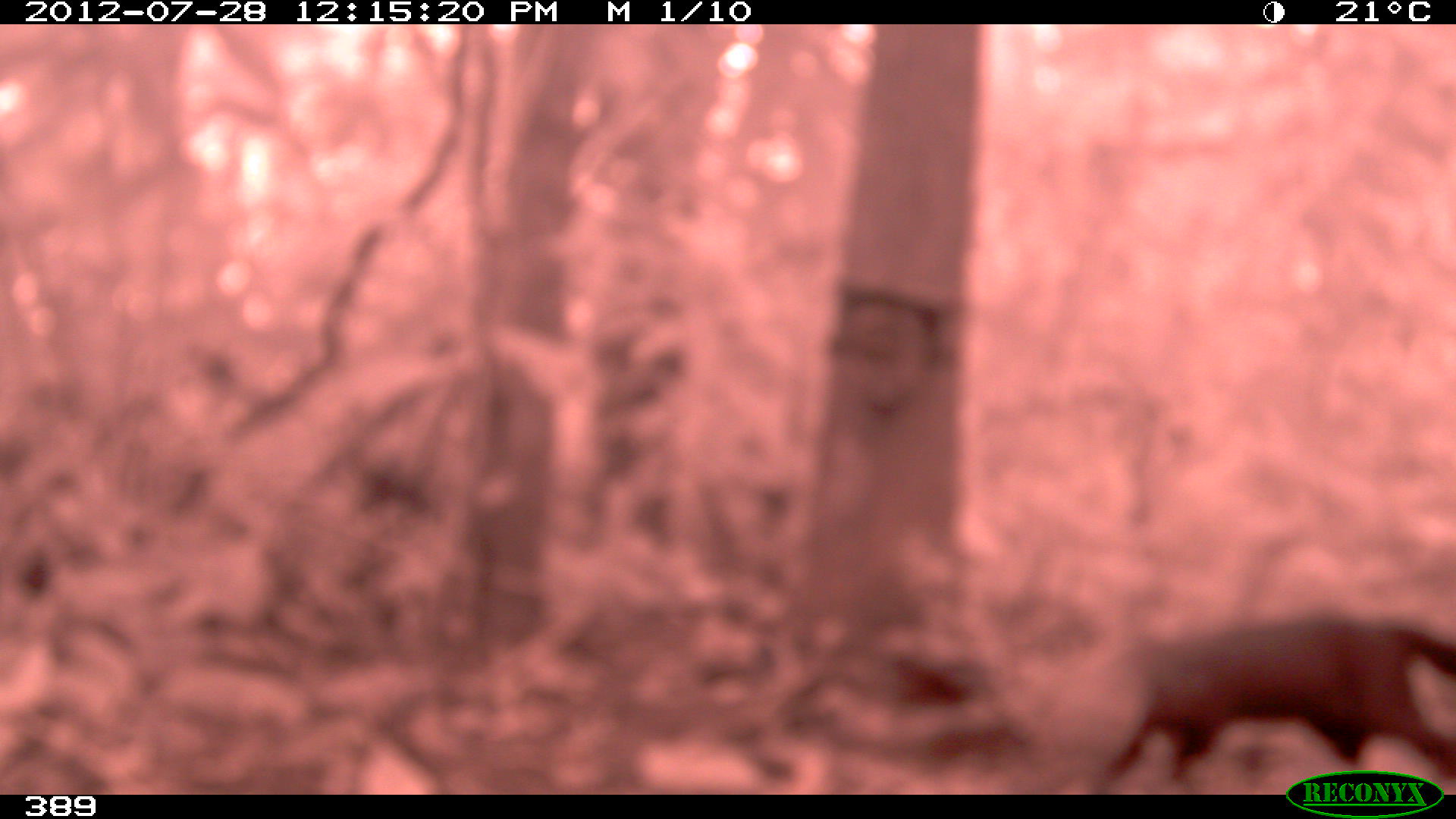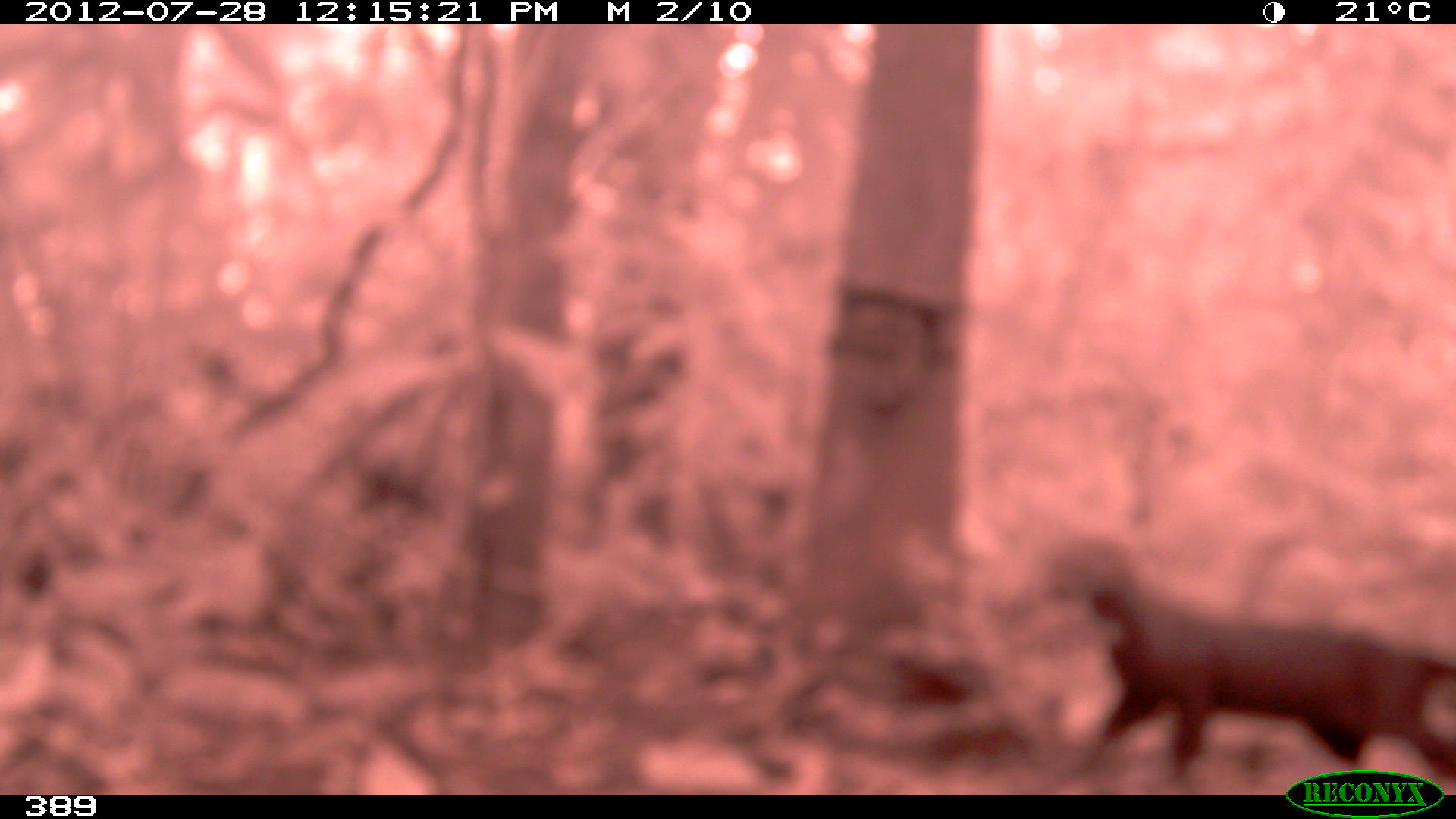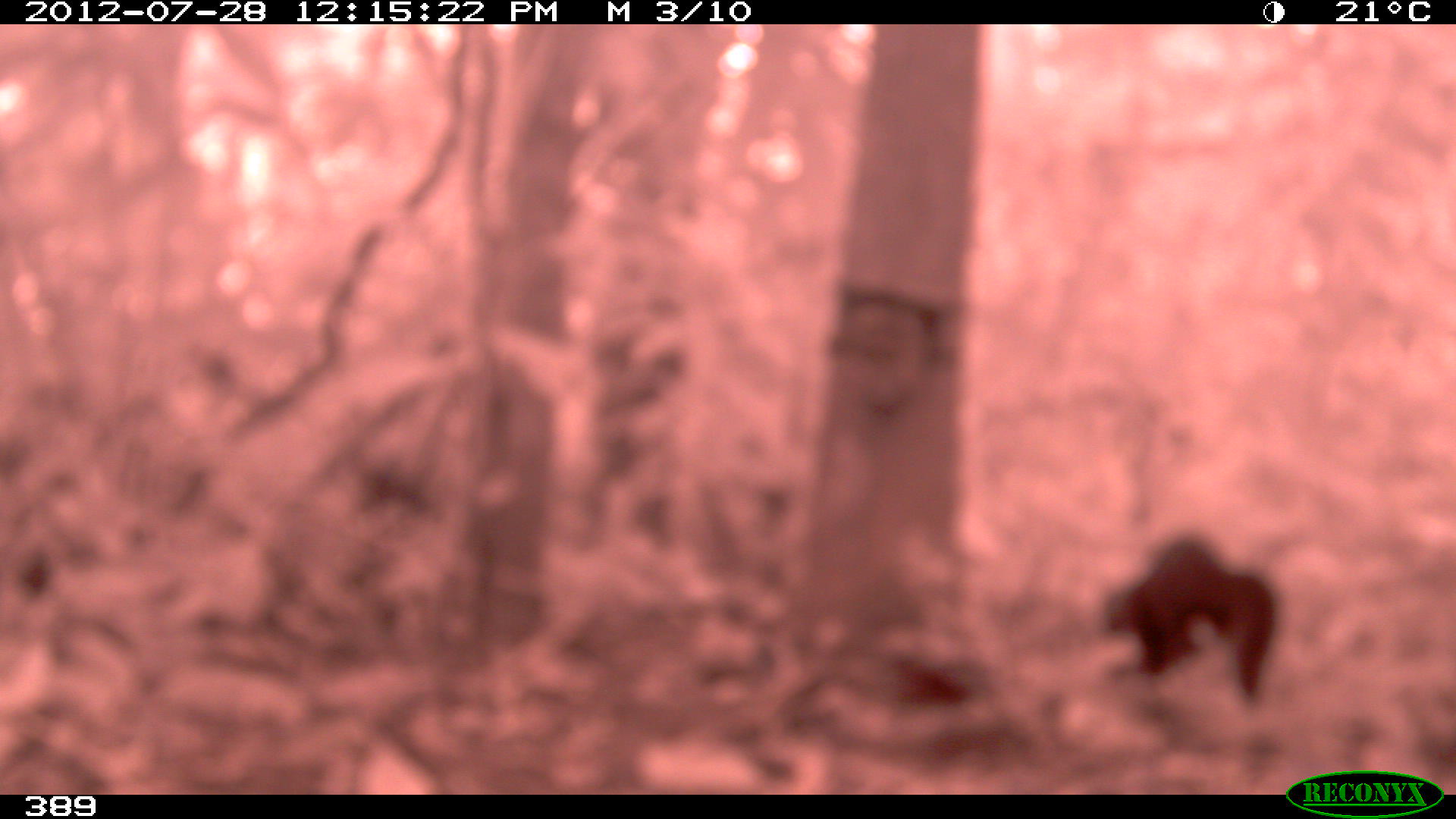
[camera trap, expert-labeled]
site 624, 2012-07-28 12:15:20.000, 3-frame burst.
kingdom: Animalia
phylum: Chordata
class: Mammalia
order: Carnivora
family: Mustelidae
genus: Eira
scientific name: Eira barbara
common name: tayra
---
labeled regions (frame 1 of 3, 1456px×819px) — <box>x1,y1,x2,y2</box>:
eira barbara: <box>1087,613,1454,793</box>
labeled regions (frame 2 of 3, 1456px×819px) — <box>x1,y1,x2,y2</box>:
eira barbara: <box>1037,537,1455,793</box>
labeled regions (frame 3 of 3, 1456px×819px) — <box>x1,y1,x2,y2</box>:
eira barbara: <box>1103,535,1279,704</box>